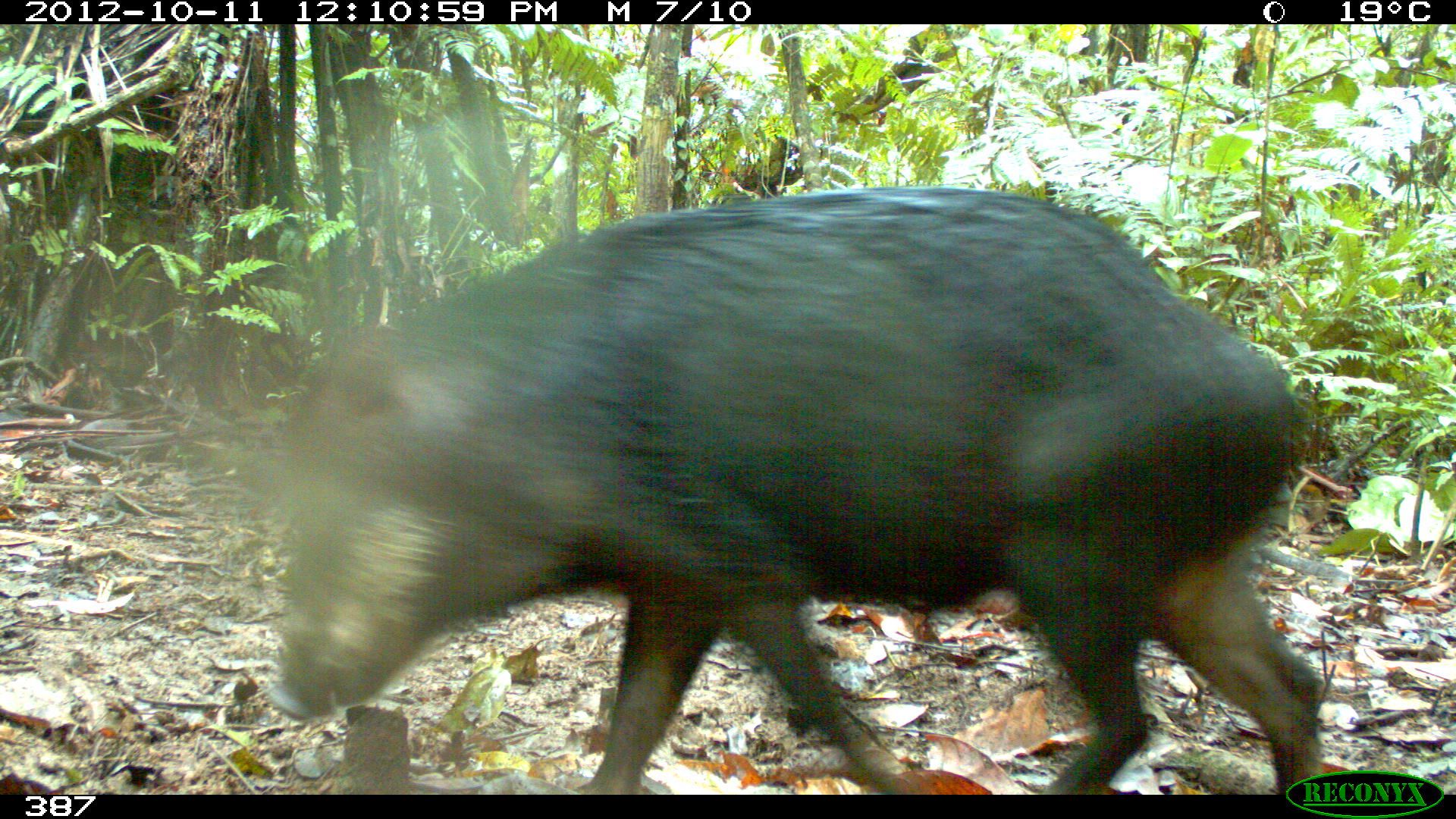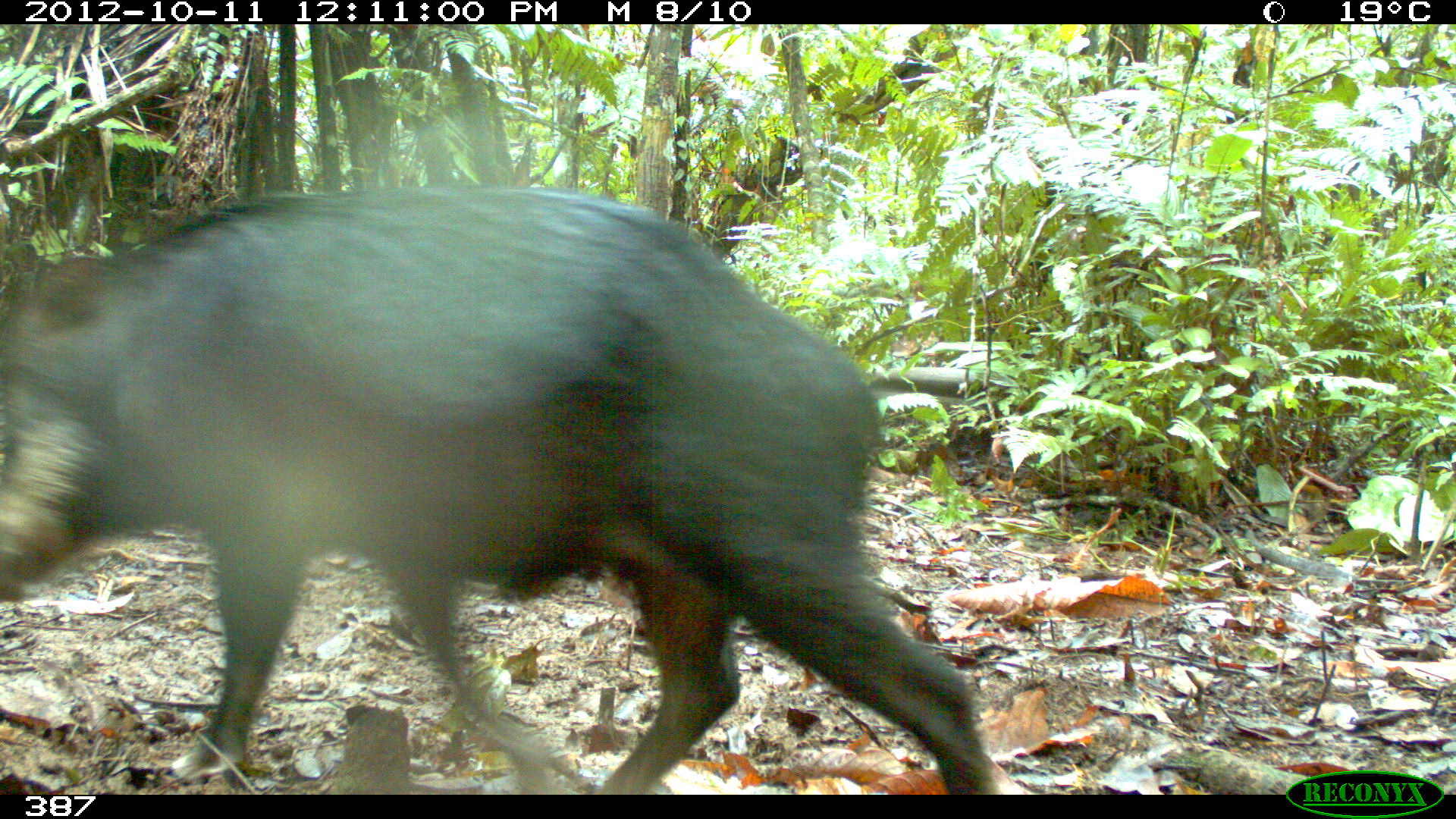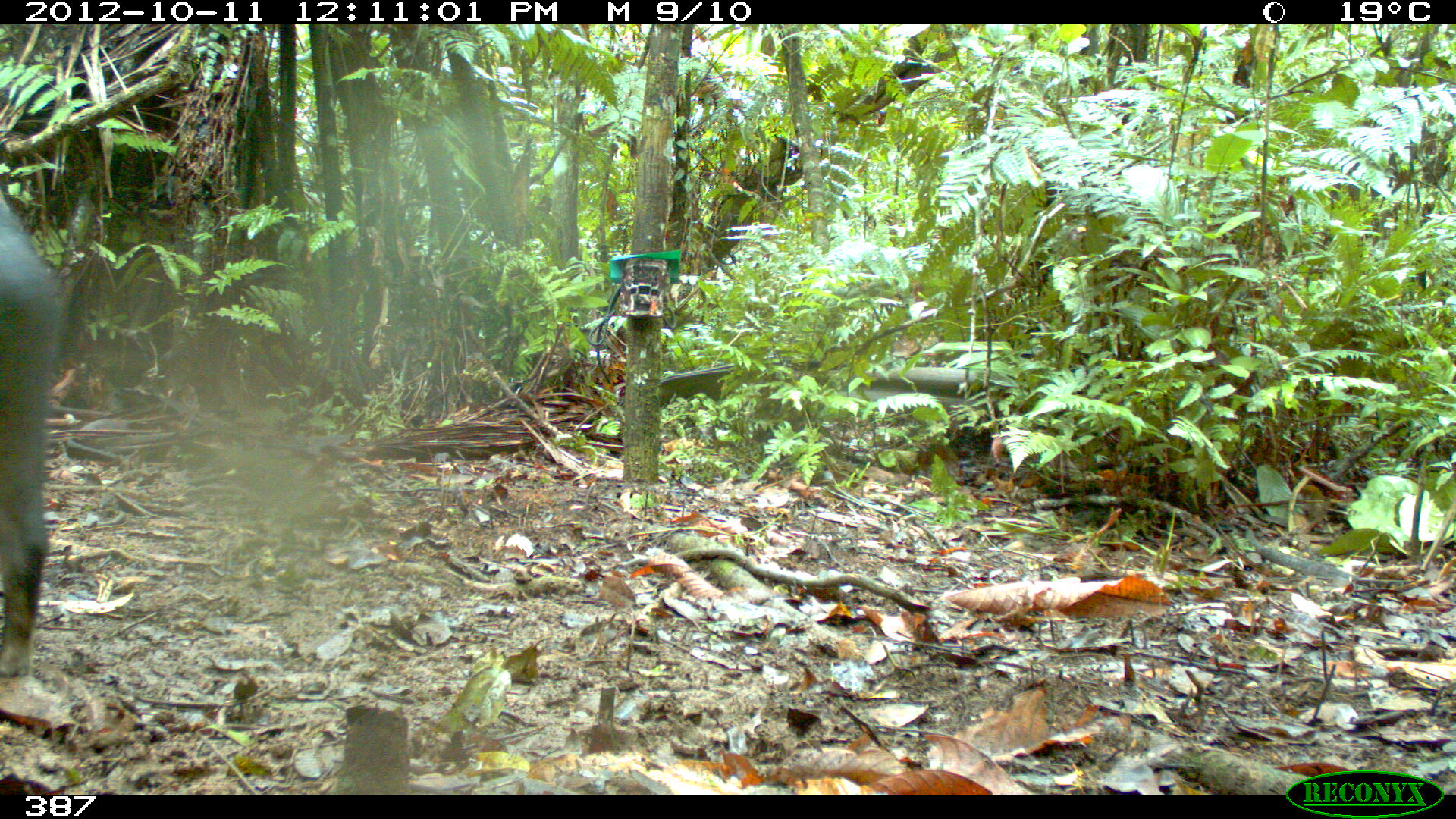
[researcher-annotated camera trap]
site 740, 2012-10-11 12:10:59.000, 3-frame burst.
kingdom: Animalia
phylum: Chordata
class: Mammalia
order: Artiodactyla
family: Tayassuidae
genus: Tayassu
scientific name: Tayassu pecari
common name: white-lipped peccary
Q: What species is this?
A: Tayassu pecari (white-lipped peccary).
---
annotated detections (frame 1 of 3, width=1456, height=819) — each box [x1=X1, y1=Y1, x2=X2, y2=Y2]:
tayassu pecari: [x1=267, y1=183, x2=1326, y2=794]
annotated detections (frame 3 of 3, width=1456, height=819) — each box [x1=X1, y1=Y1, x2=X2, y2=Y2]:
tayassu pecari: [x1=0, y1=196, x2=56, y2=679]